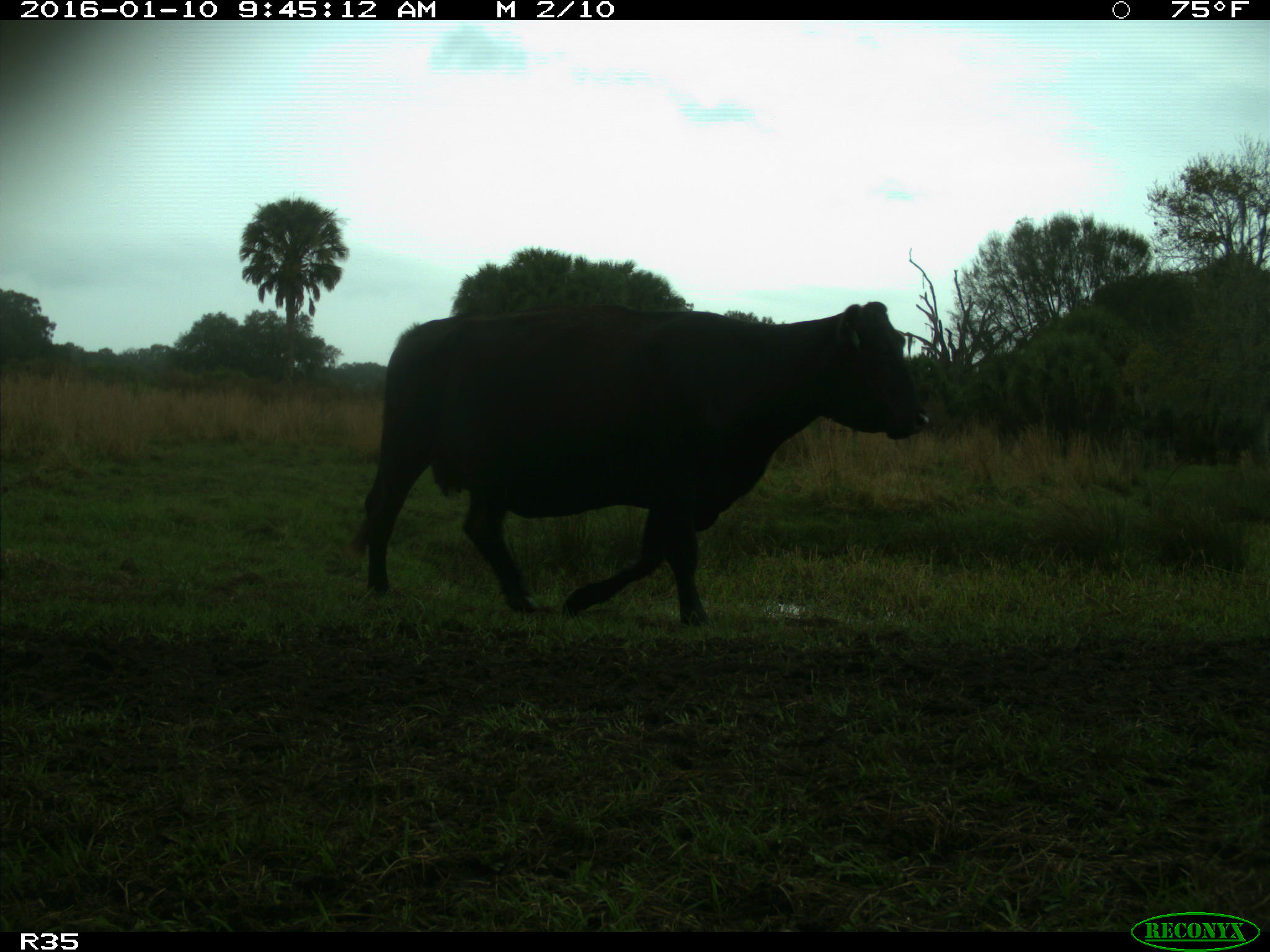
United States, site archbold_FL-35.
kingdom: Animalia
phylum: Chordata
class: Mammalia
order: Artiodactyla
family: Bovidae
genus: Bos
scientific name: Bos taurus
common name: domestic cow